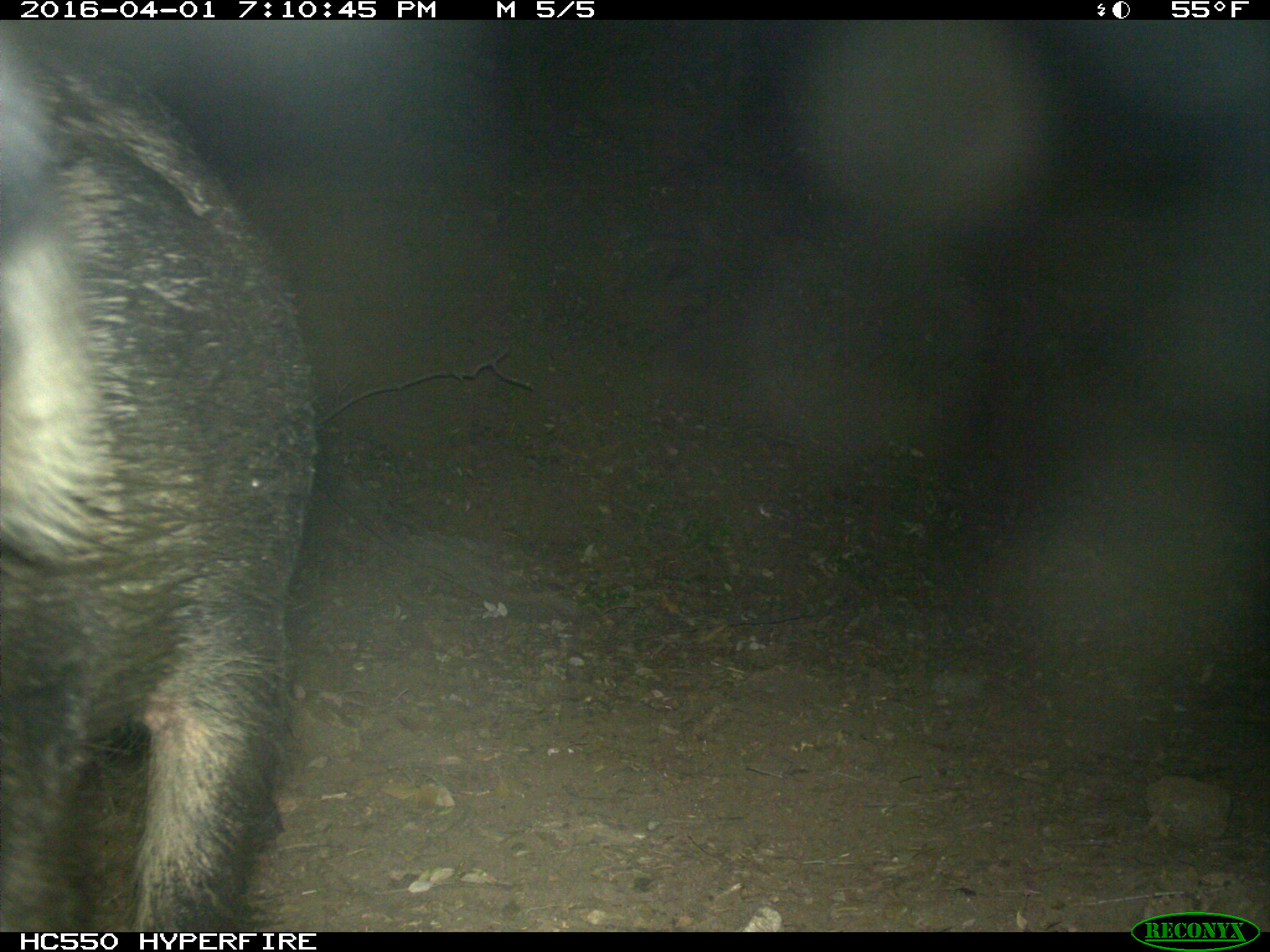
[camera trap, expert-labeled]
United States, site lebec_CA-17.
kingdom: Animalia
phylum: Chordata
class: Mammalia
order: Artiodactyla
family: Suidae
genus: Sus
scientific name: Sus scrofa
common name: wild boar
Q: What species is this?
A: Sus scrofa (wild boar).